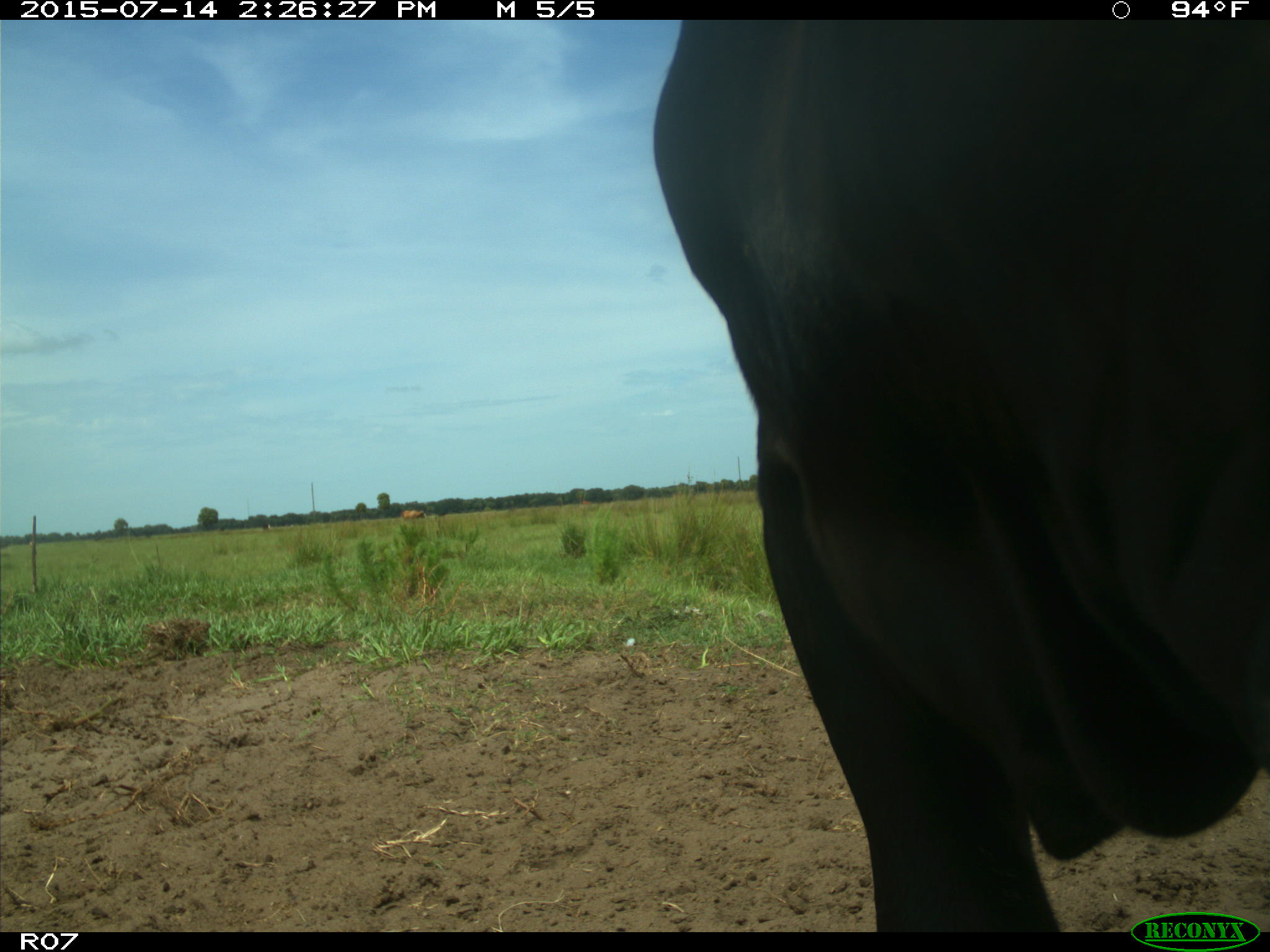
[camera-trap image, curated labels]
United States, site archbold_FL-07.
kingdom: Animalia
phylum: Chordata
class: Mammalia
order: Artiodactyla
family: Bovidae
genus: Bos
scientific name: Bos taurus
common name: domestic cow